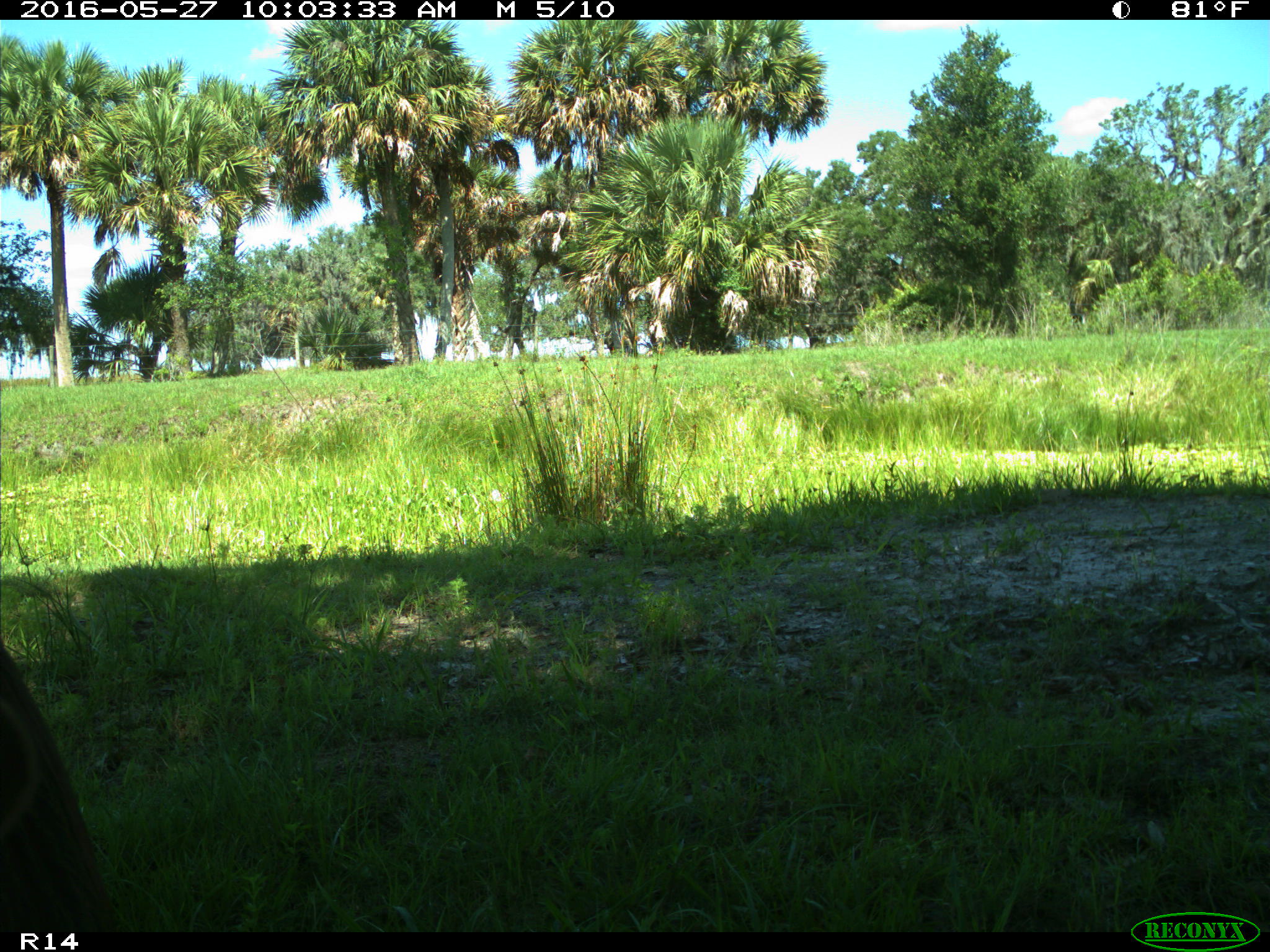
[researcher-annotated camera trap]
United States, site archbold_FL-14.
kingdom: Animalia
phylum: Chordata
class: Mammalia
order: Artiodactyla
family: Suidae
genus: Sus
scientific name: Sus scrofa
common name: wild boar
Sus scrofa (wild boar).